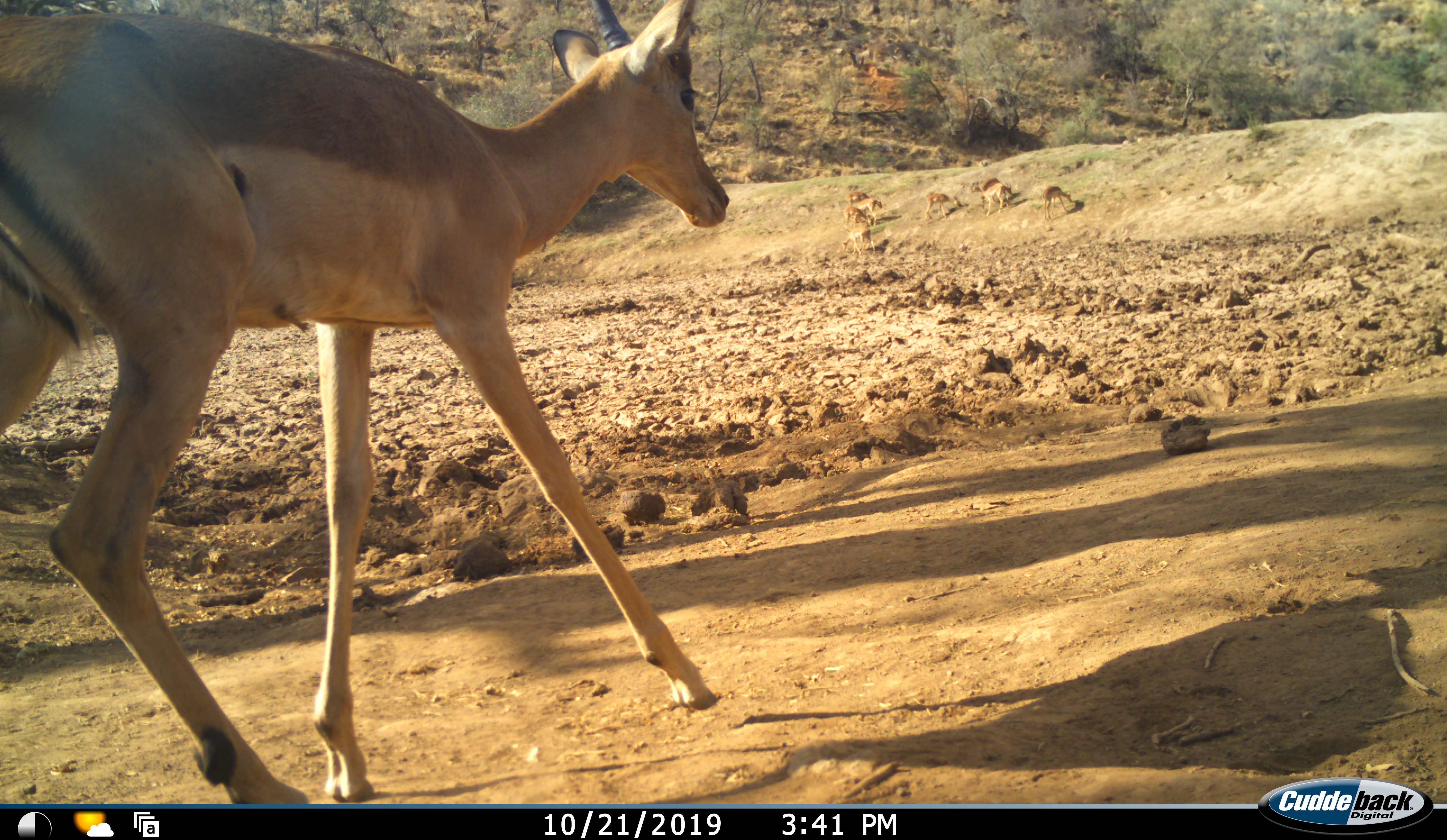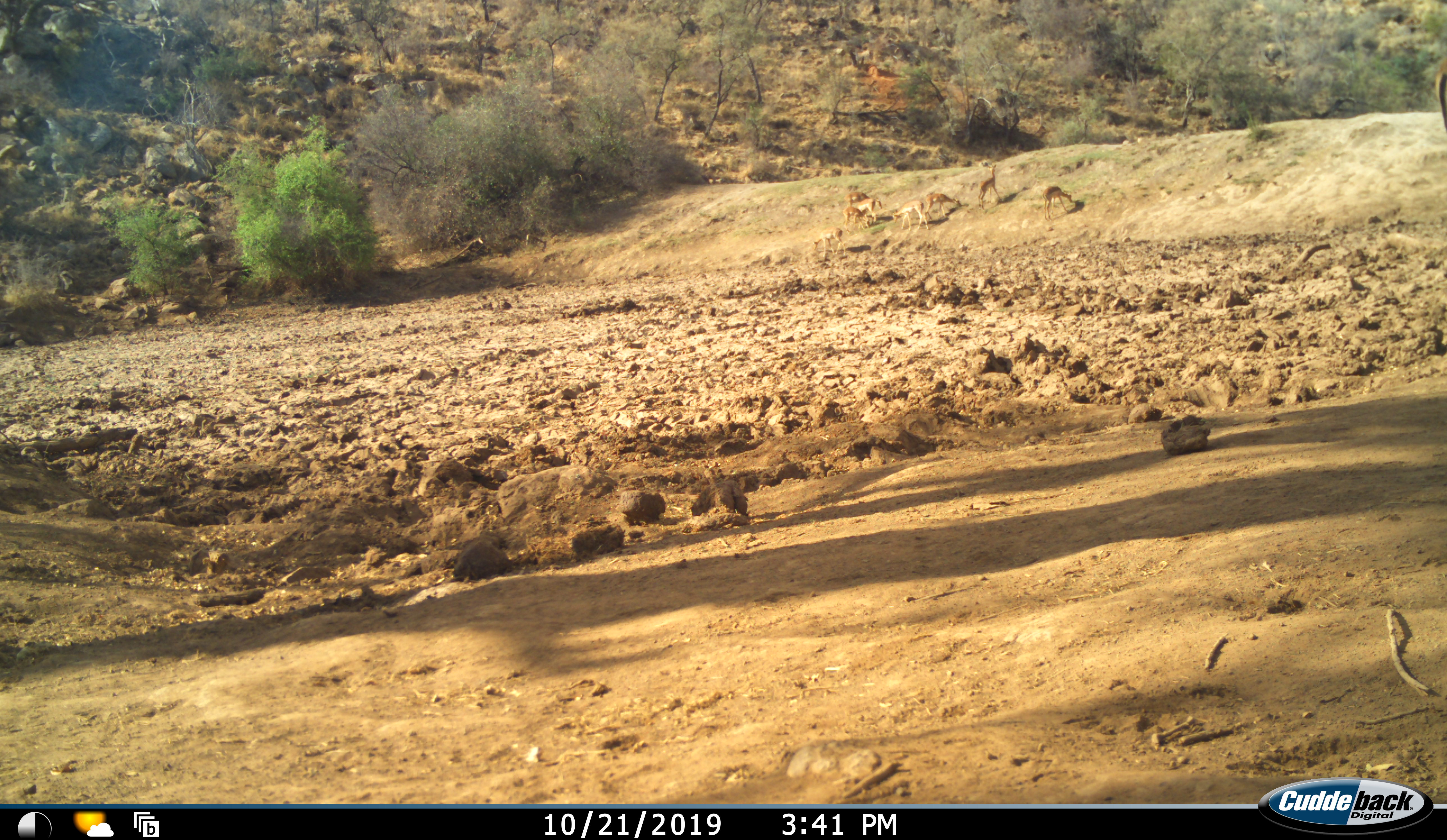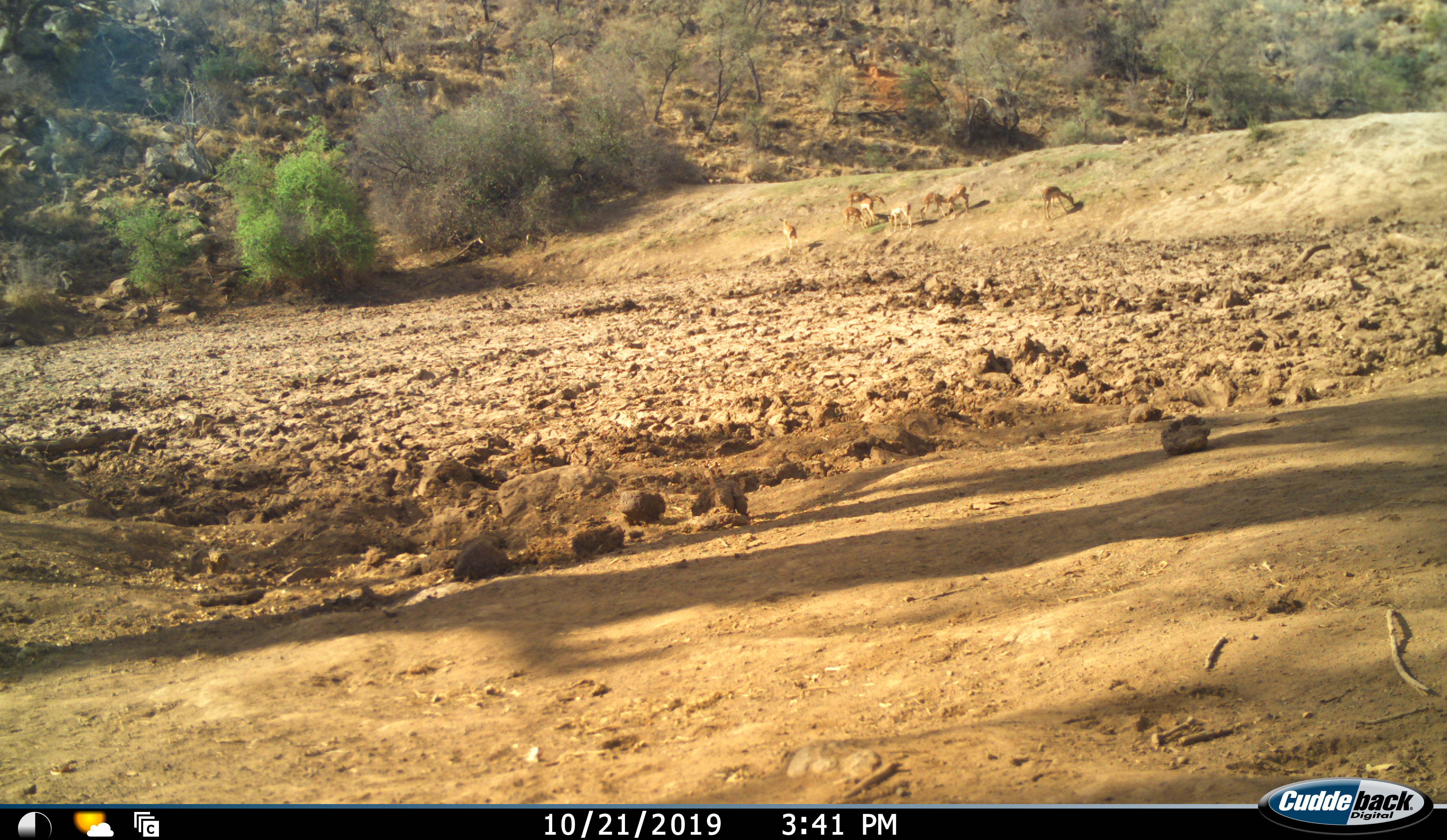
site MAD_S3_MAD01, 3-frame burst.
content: unidentified animal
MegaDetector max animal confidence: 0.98